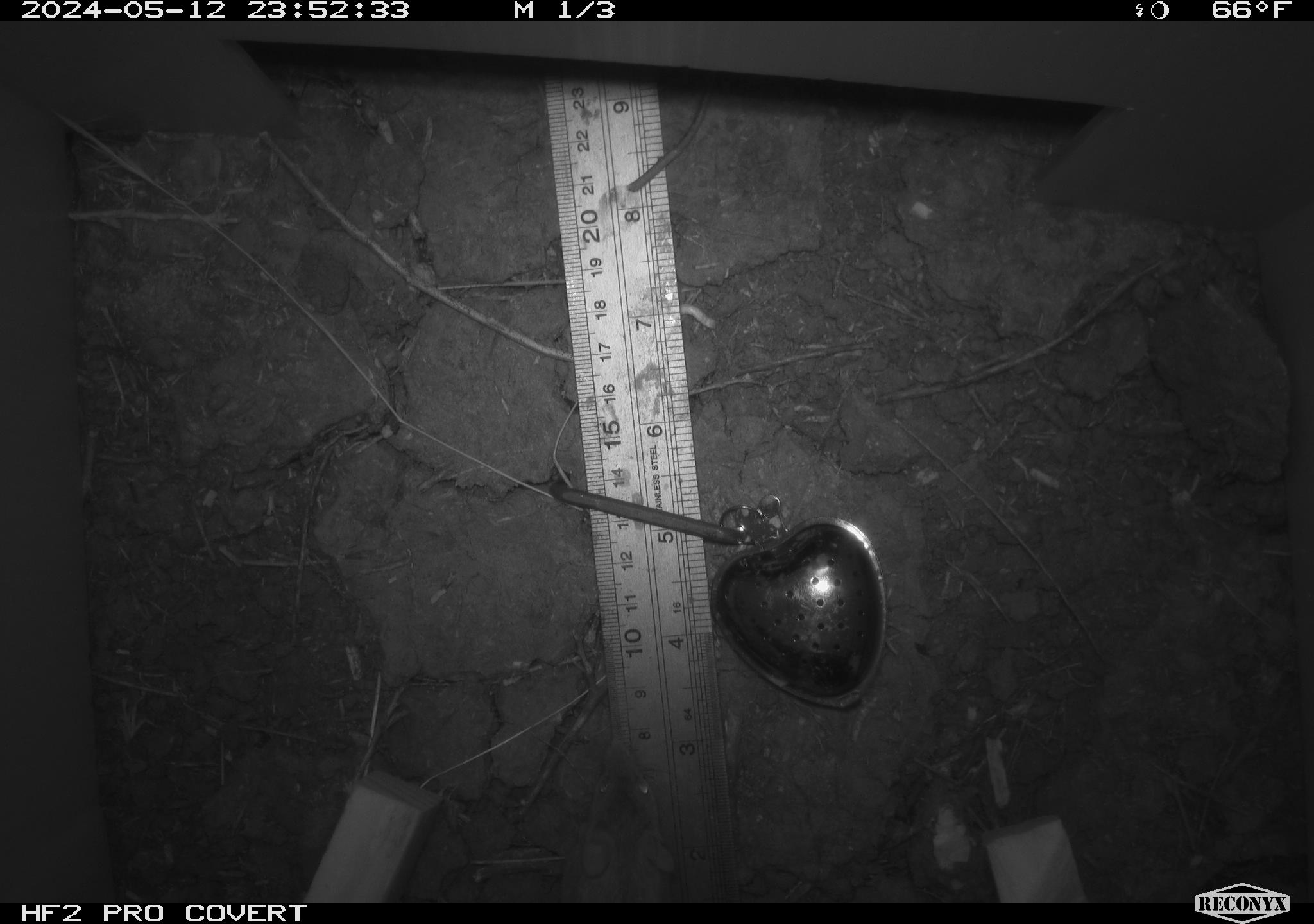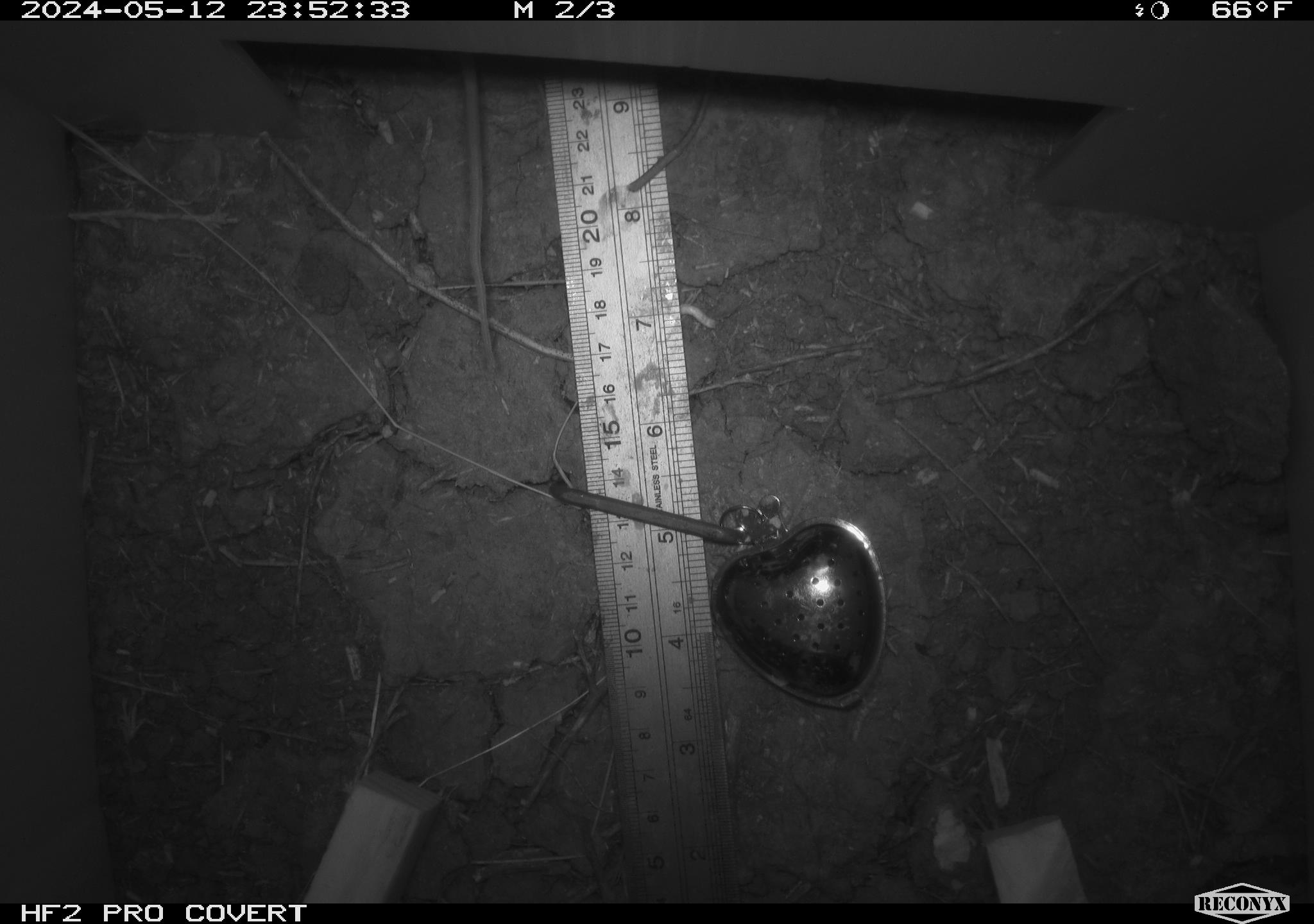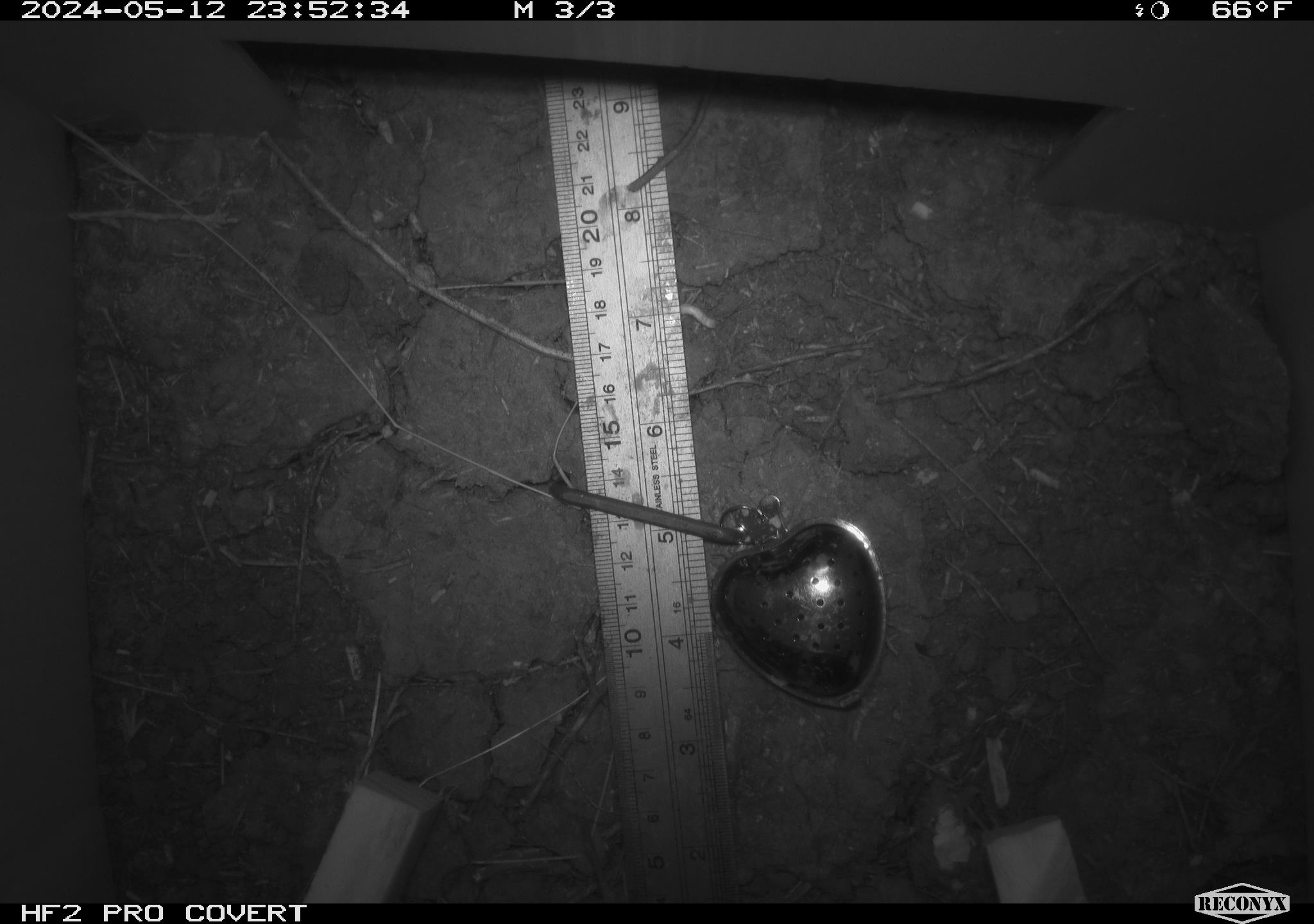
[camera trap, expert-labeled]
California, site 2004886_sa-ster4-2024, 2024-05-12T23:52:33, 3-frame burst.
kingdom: Animalia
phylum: Chordata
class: Mammalia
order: Rodentia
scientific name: Rodentia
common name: mouse species